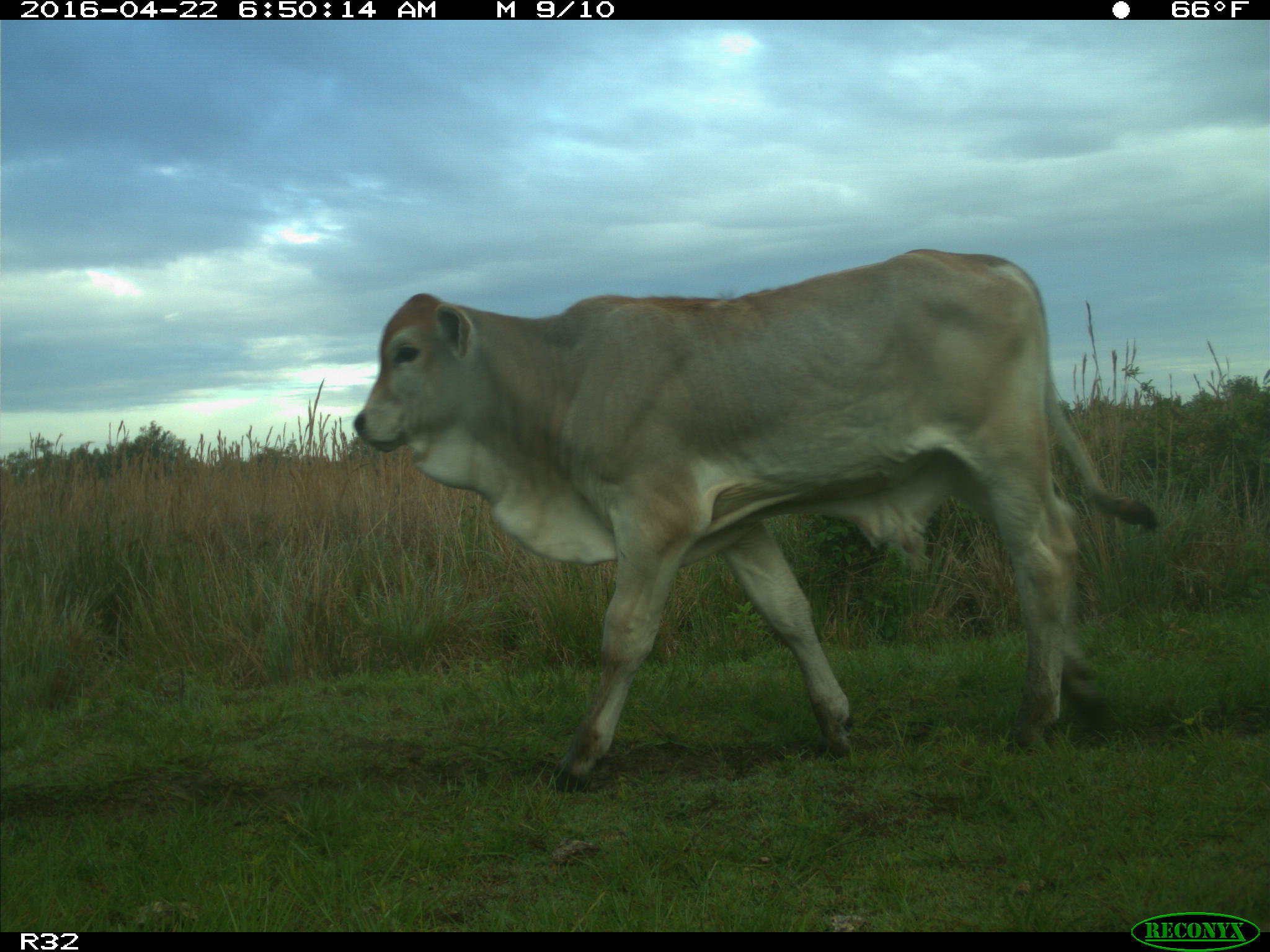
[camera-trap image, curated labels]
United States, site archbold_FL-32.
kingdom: Animalia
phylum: Chordata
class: Mammalia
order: Artiodactyla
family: Bovidae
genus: Bos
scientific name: Bos taurus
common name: domestic cow